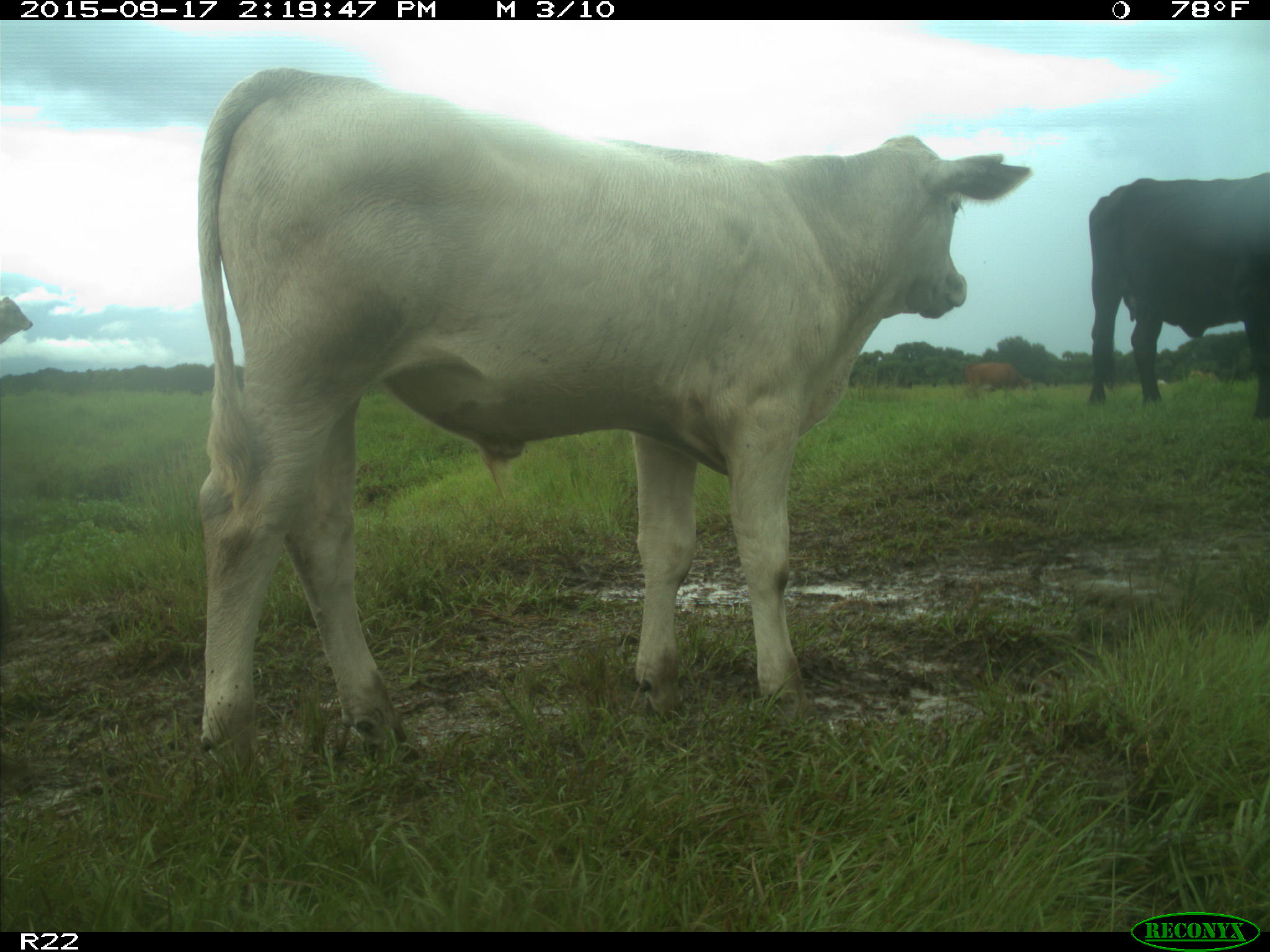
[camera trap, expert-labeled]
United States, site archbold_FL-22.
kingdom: Animalia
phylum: Chordata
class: Mammalia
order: Artiodactyla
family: Bovidae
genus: Bos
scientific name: Bos taurus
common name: domestic cow